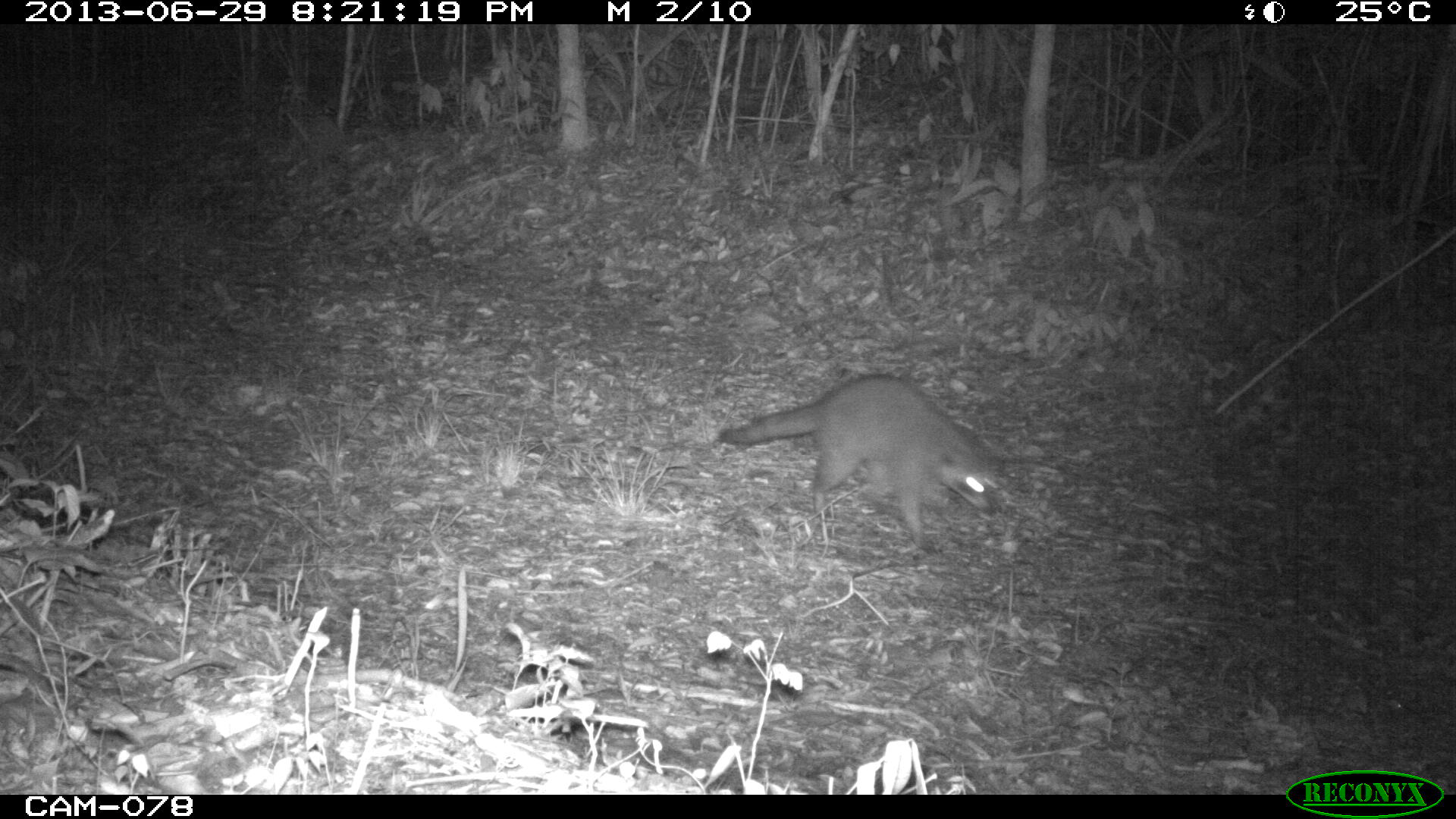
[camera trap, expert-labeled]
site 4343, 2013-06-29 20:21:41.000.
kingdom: Animalia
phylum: Chordata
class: Mammalia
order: Carnivora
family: Procyonidae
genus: Procyon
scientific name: Procyon lotor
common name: common raccoon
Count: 1.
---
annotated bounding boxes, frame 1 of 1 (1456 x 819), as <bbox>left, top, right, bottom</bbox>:
procyon lotor: <bbox>710, 367, 1011, 550</bbox>